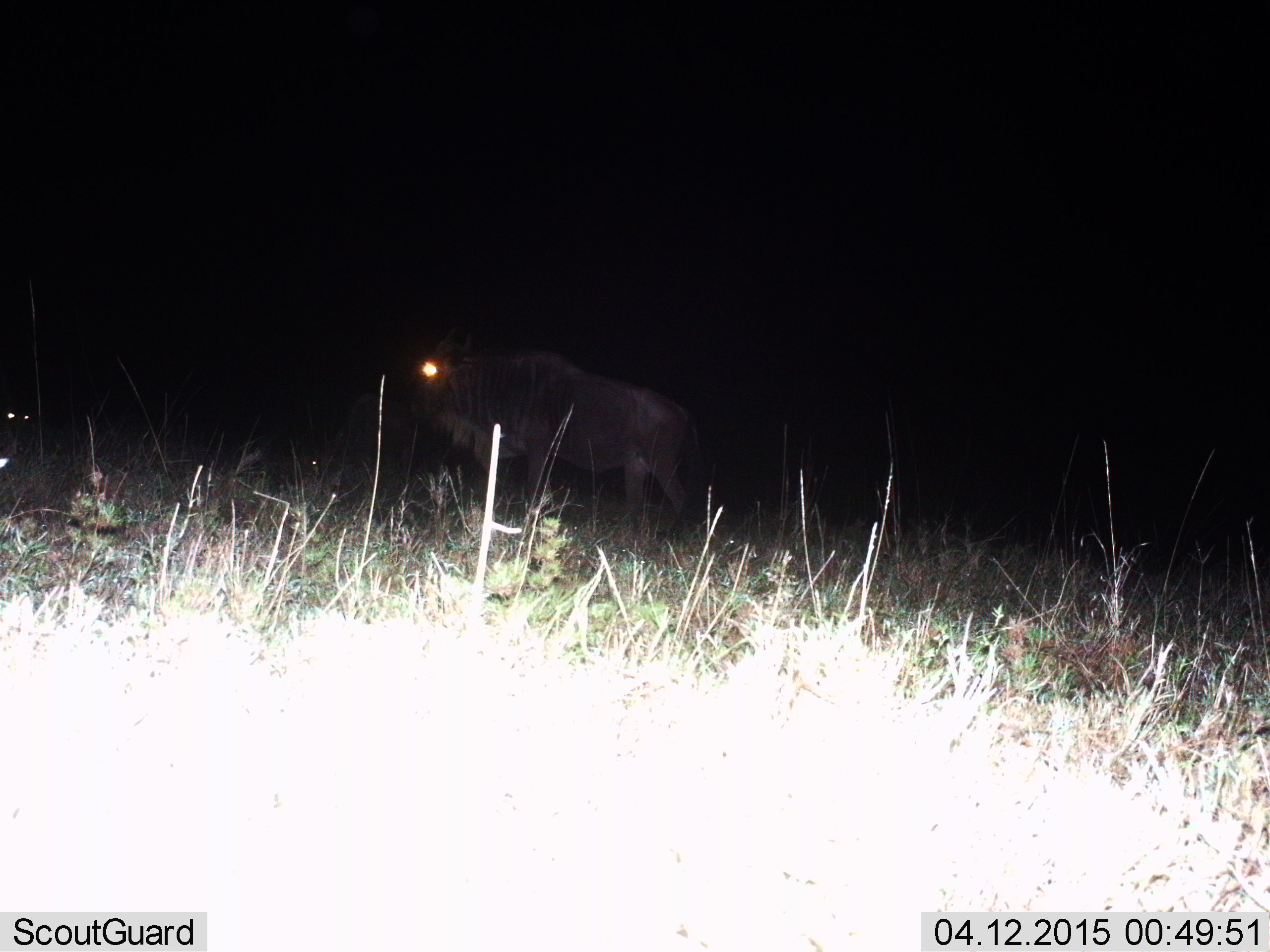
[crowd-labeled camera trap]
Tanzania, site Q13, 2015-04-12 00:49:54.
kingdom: Animalia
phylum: Chordata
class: Mammalia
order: Artiodactyla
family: Bovidae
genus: Connochaetes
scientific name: Connochaetes taurinus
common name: blue wildebeest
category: wildebeest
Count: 1.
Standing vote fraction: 60%.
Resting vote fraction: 0%.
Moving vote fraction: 40%.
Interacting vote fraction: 0%.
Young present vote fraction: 0%.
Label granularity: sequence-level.